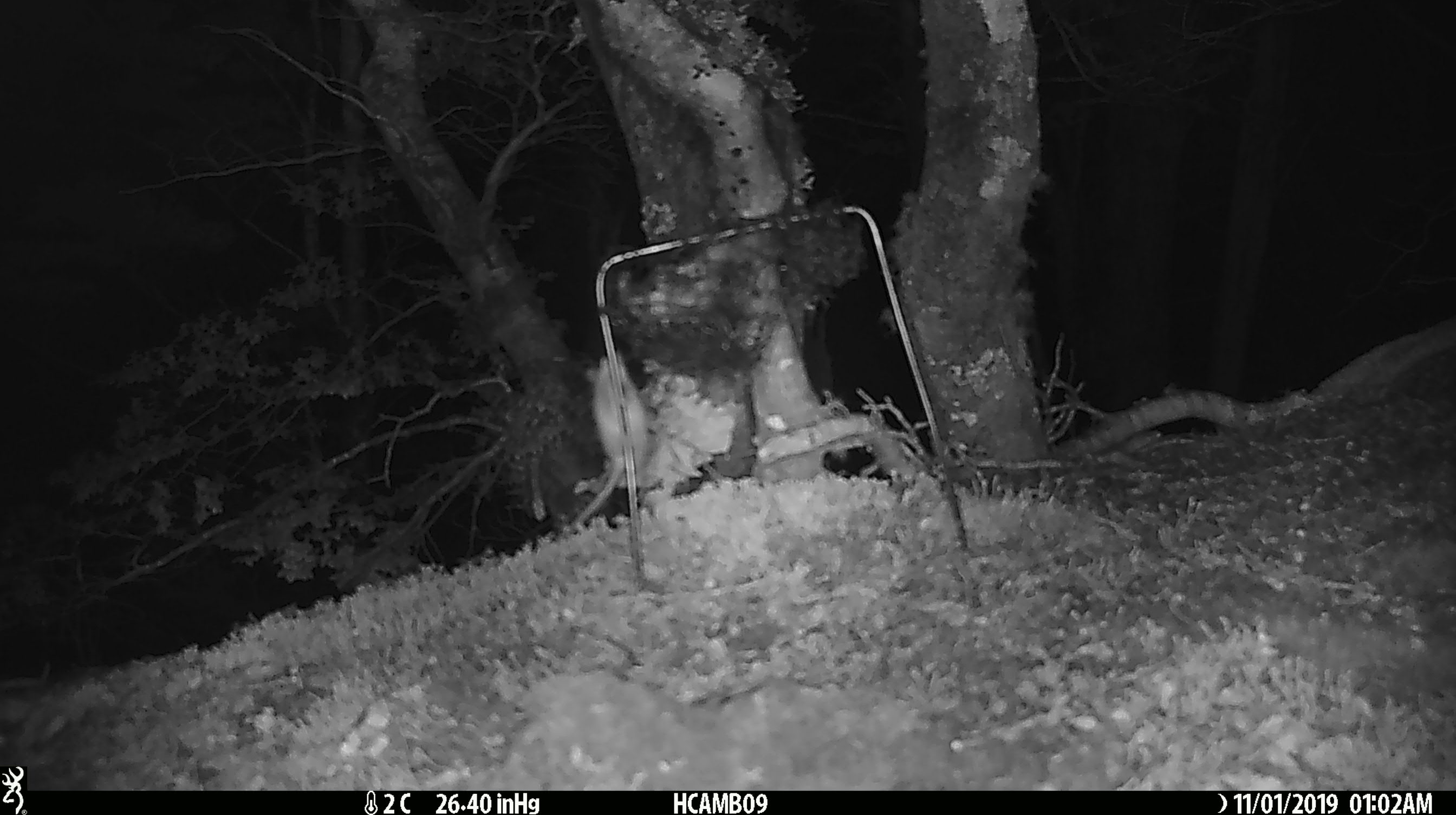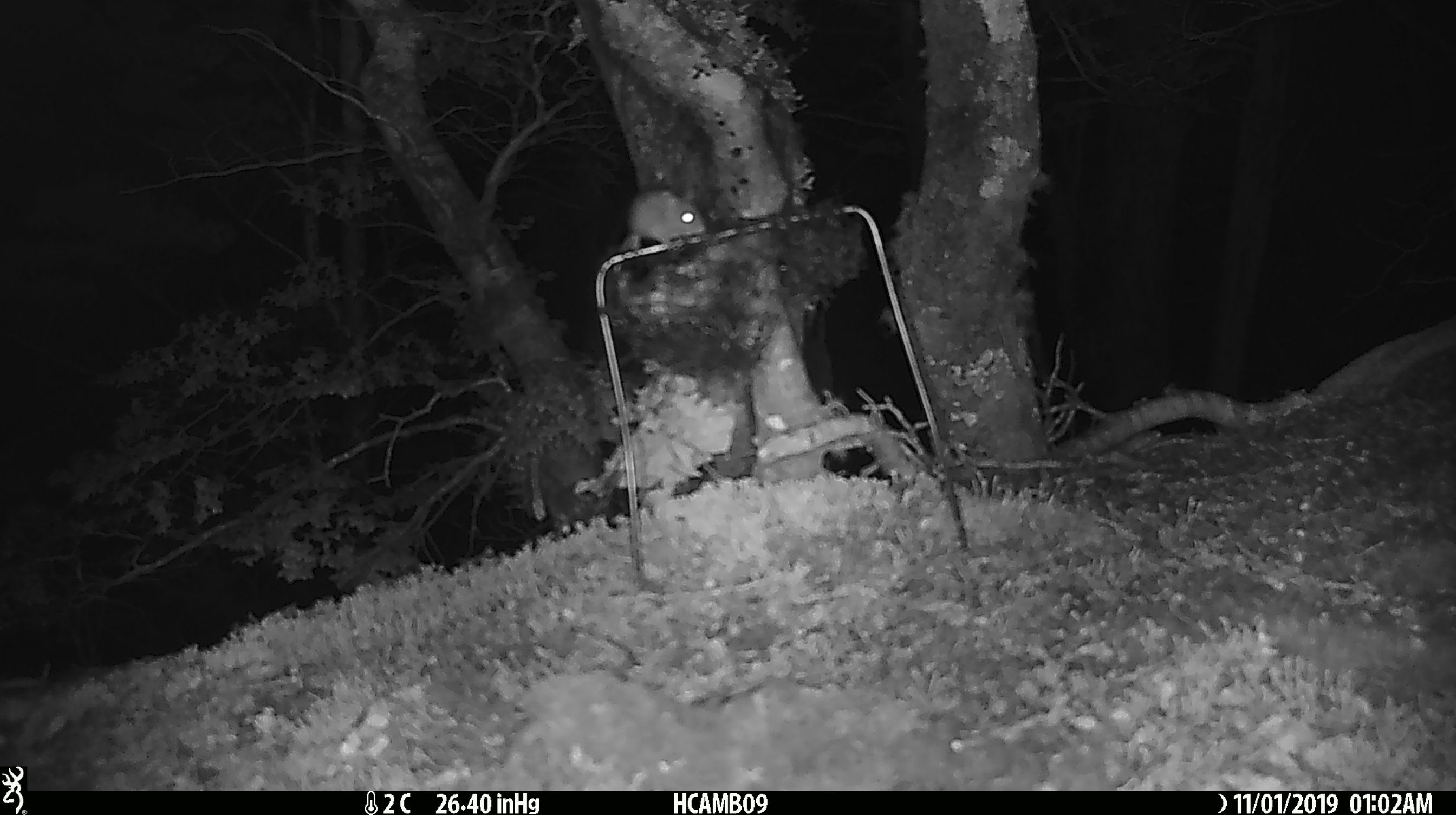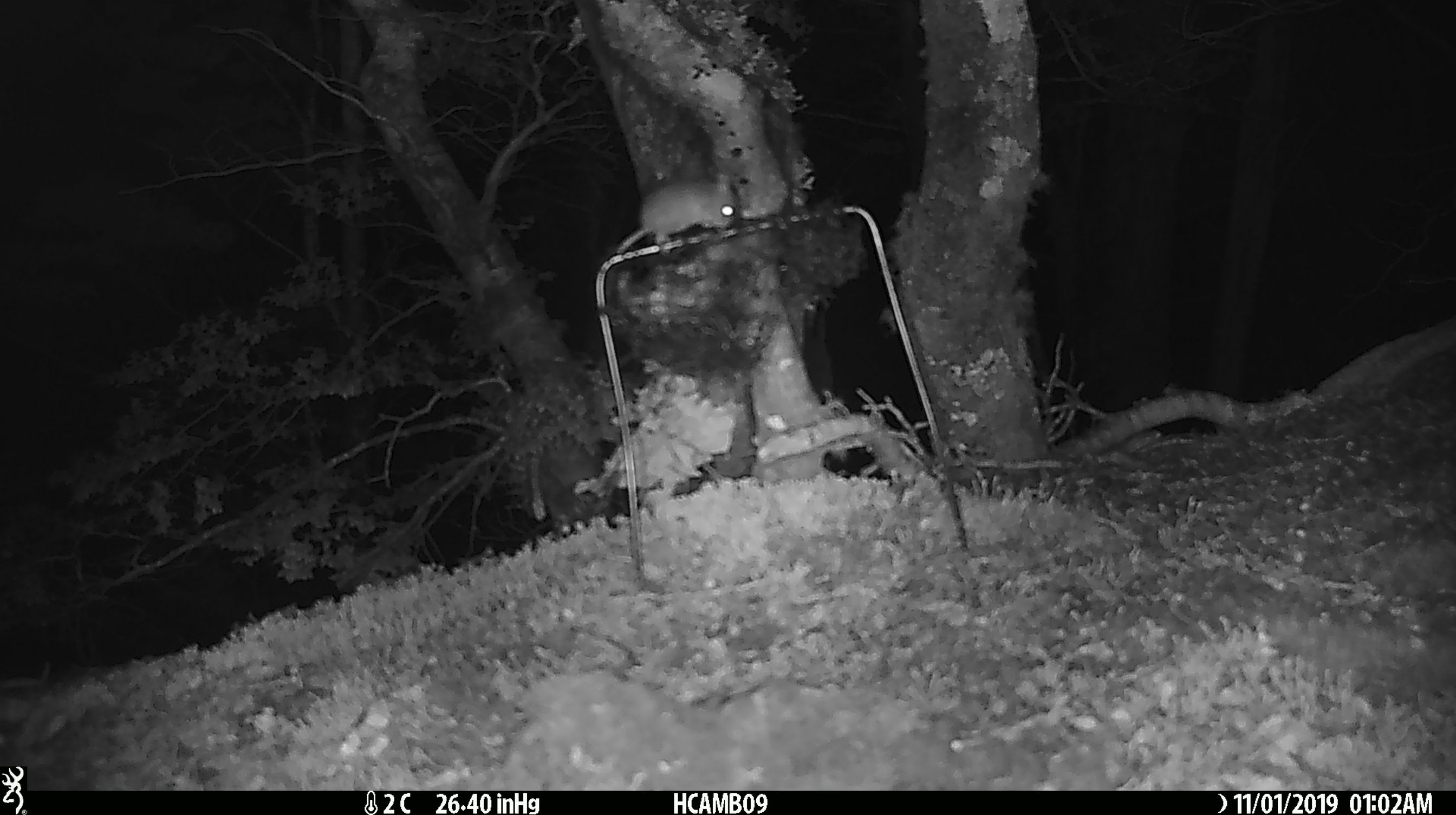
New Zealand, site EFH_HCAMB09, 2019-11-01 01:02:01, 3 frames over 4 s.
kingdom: Animalia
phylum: Chordata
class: Mammalia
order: Rodentia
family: Muridae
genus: Mus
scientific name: Mus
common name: mouse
Mouse (Mus).